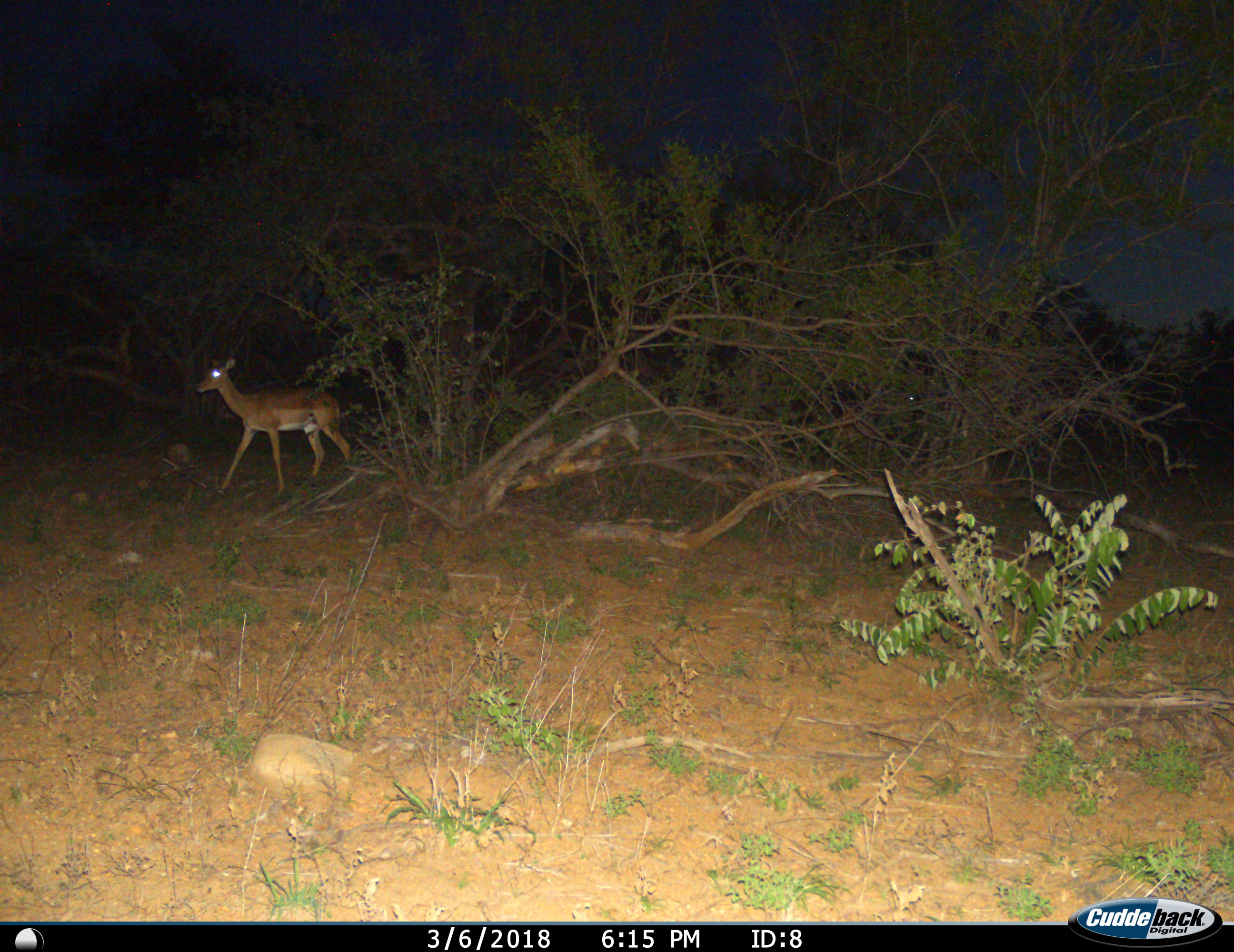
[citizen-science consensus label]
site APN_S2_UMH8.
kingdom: Animalia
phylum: Chordata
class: Mammalia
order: Artiodactyla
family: Bovidae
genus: Aepyceros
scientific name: Aepyceros melampus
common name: impala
Impala (Aepyceros melampus), count 1. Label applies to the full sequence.